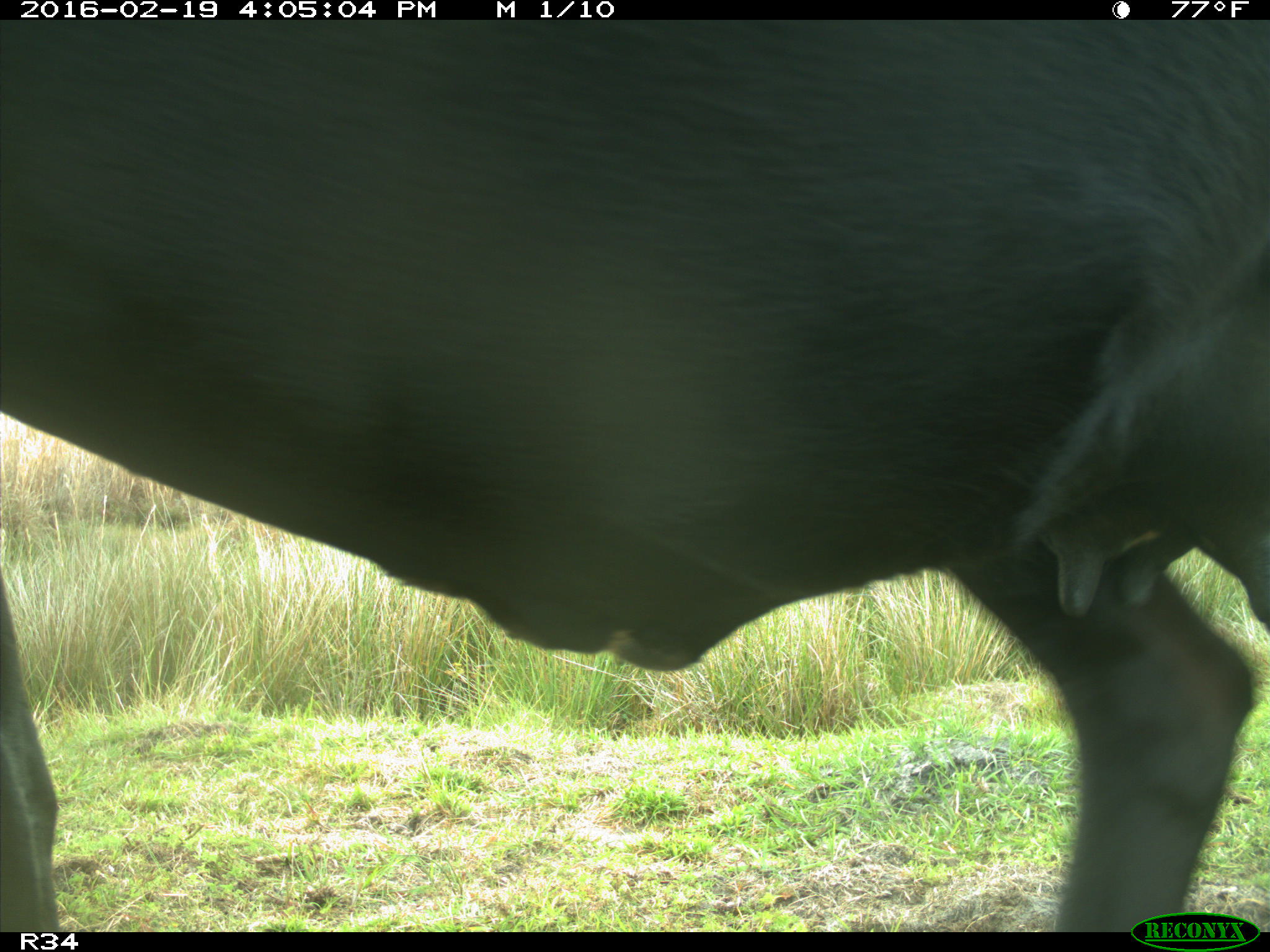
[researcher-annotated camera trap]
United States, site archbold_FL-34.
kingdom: Animalia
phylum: Chordata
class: Mammalia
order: Artiodactyla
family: Bovidae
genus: Bos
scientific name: Bos taurus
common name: domestic cow